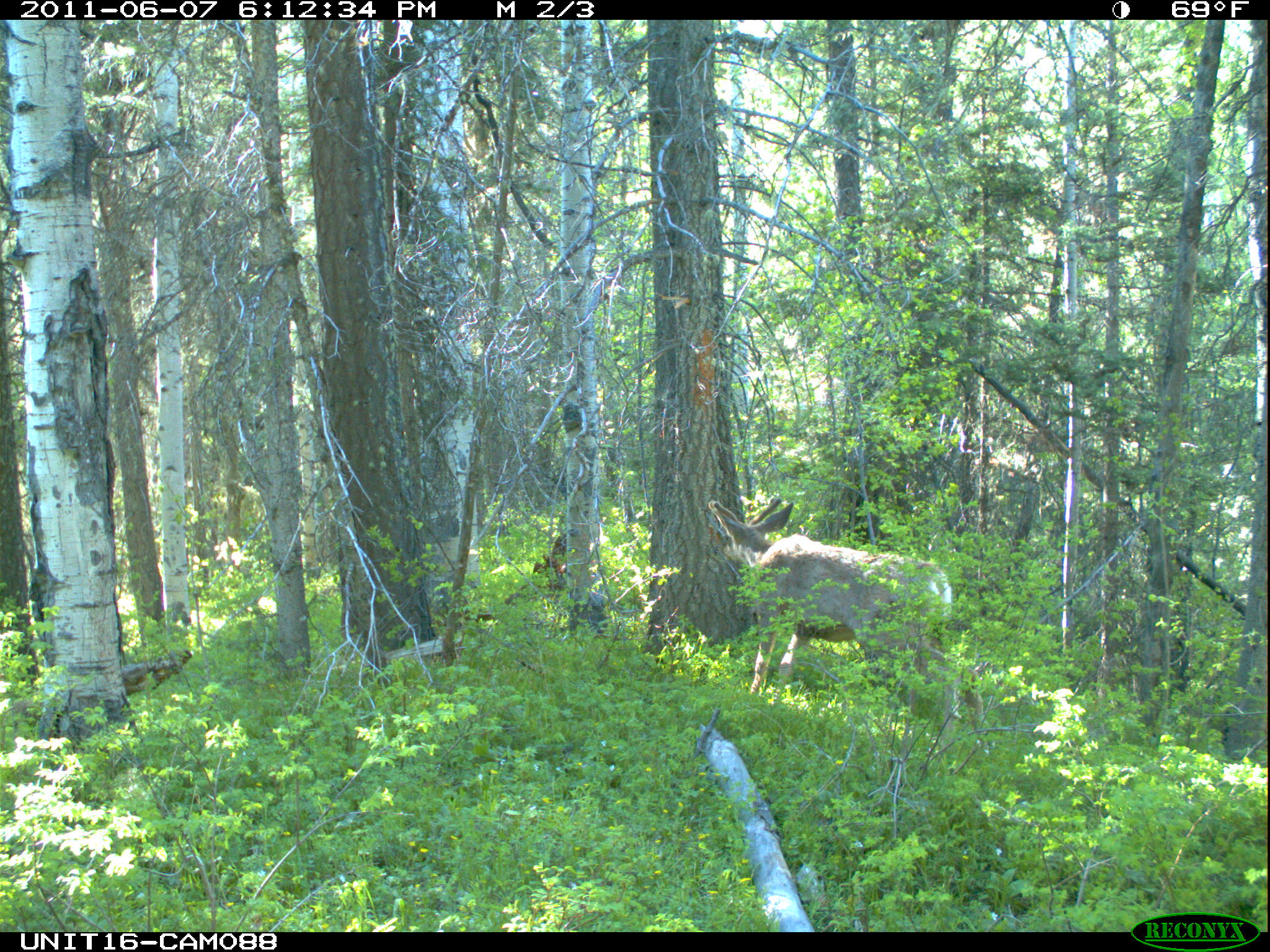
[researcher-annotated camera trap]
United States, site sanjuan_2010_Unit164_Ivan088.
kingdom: Animalia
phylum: Chordata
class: Mammalia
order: Artiodactyla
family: Cervidae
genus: Odocoileus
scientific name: Odocoileus hemionus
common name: mule deer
Odocoileus hemionus (mule deer).